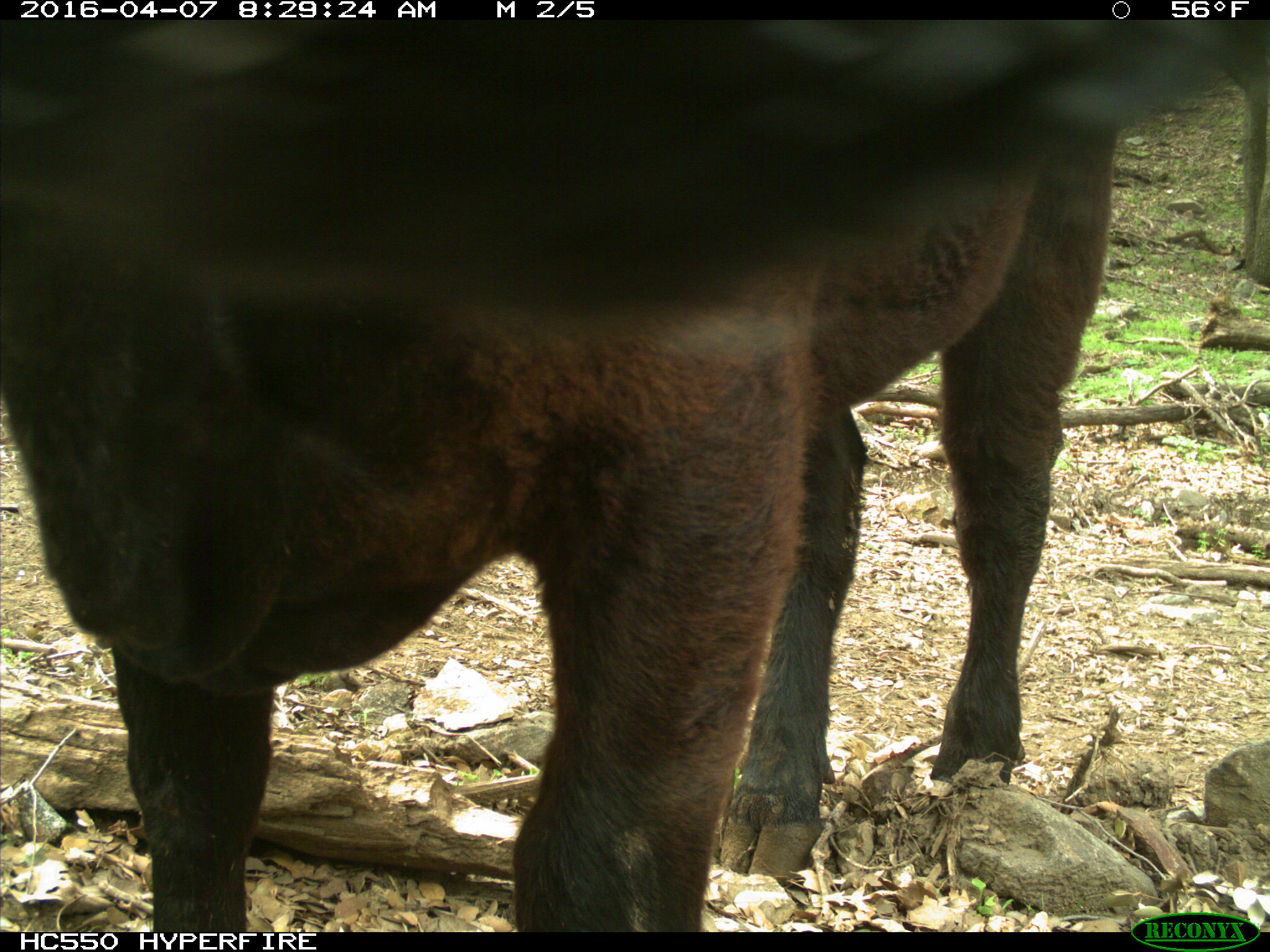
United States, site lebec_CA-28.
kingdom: Animalia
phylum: Chordata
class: Mammalia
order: Artiodactyla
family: Bovidae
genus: Bos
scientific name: Bos taurus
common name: domestic cow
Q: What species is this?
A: Bos taurus (domestic cow).